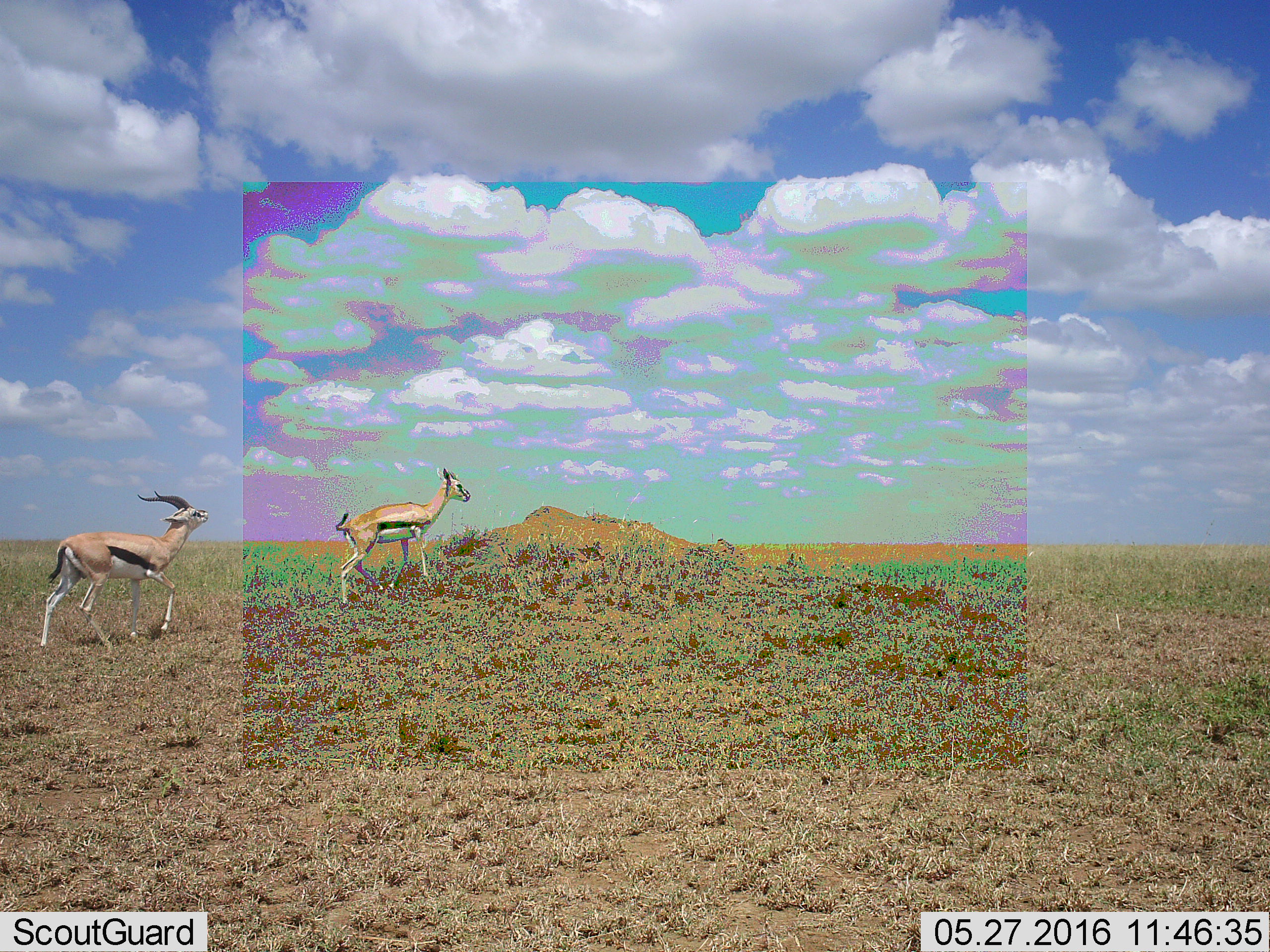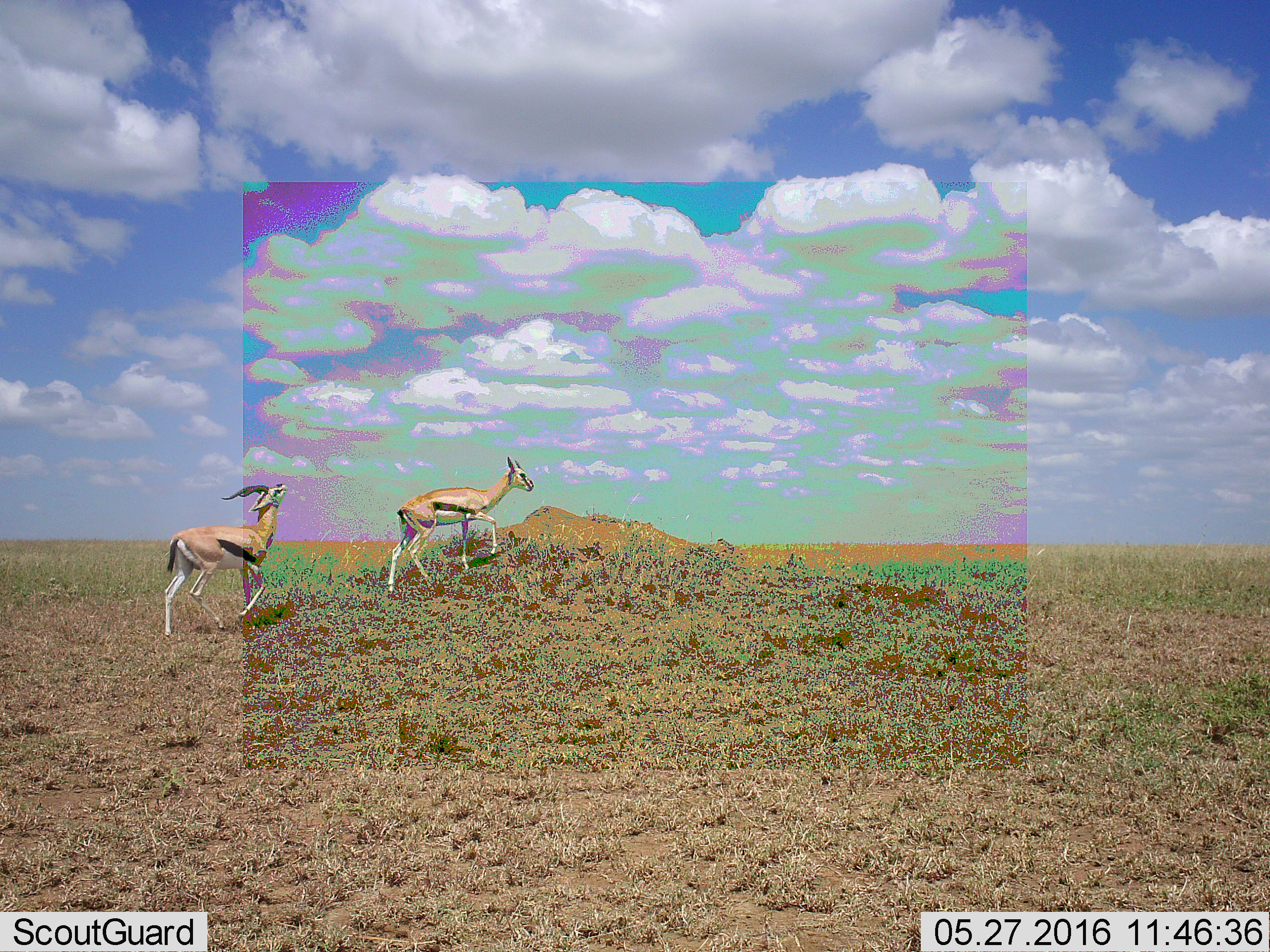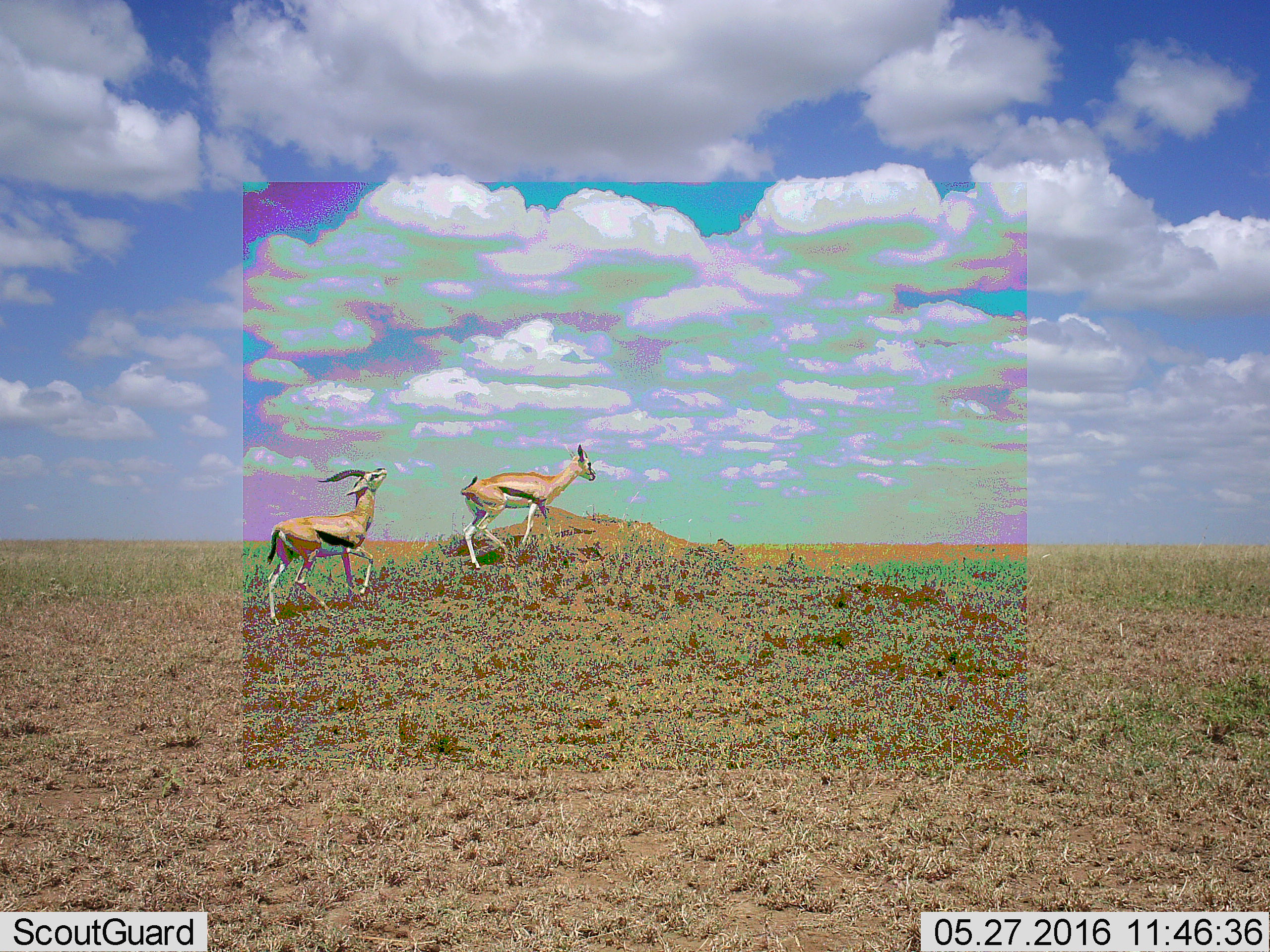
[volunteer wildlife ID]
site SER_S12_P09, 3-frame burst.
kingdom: Animalia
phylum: Chordata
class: Mammalia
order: Artiodactyla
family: Bovidae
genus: Eudorcas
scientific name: Eudorcas thomsonii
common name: thomson's gazelle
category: gazellethomsons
Gazellethomsons (thomson's gazelle) (Eudorcas thomsonii), count 2. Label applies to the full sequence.